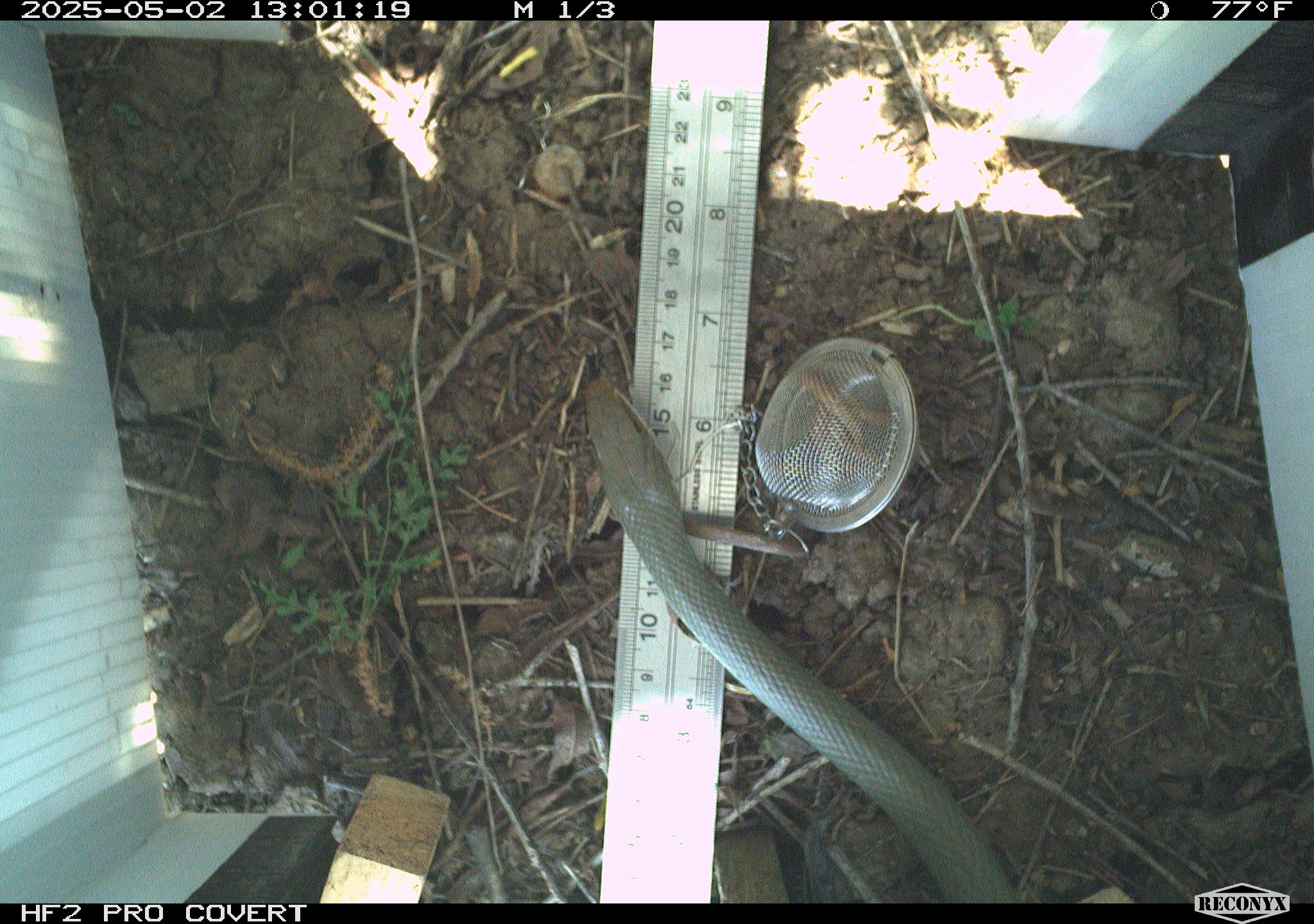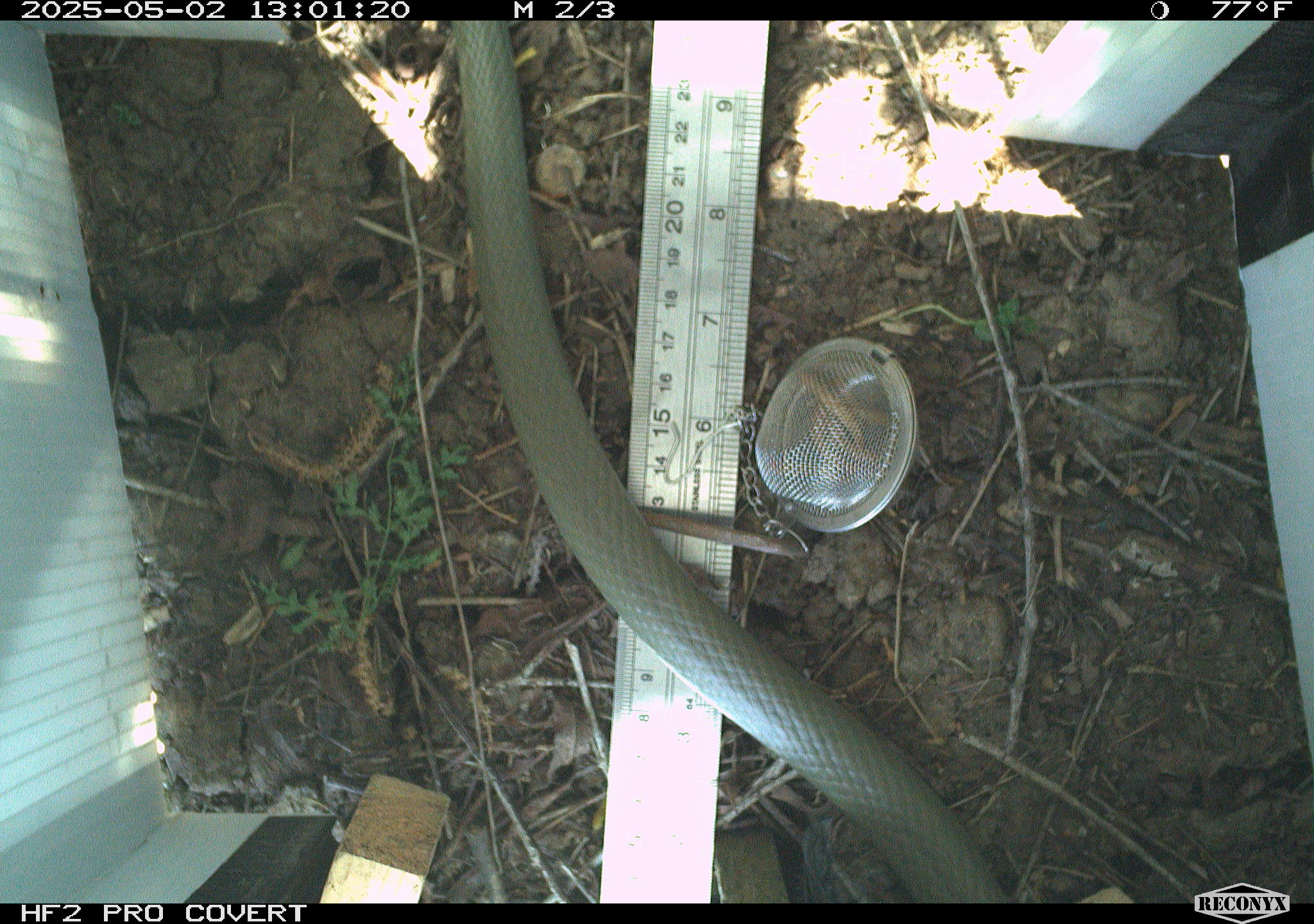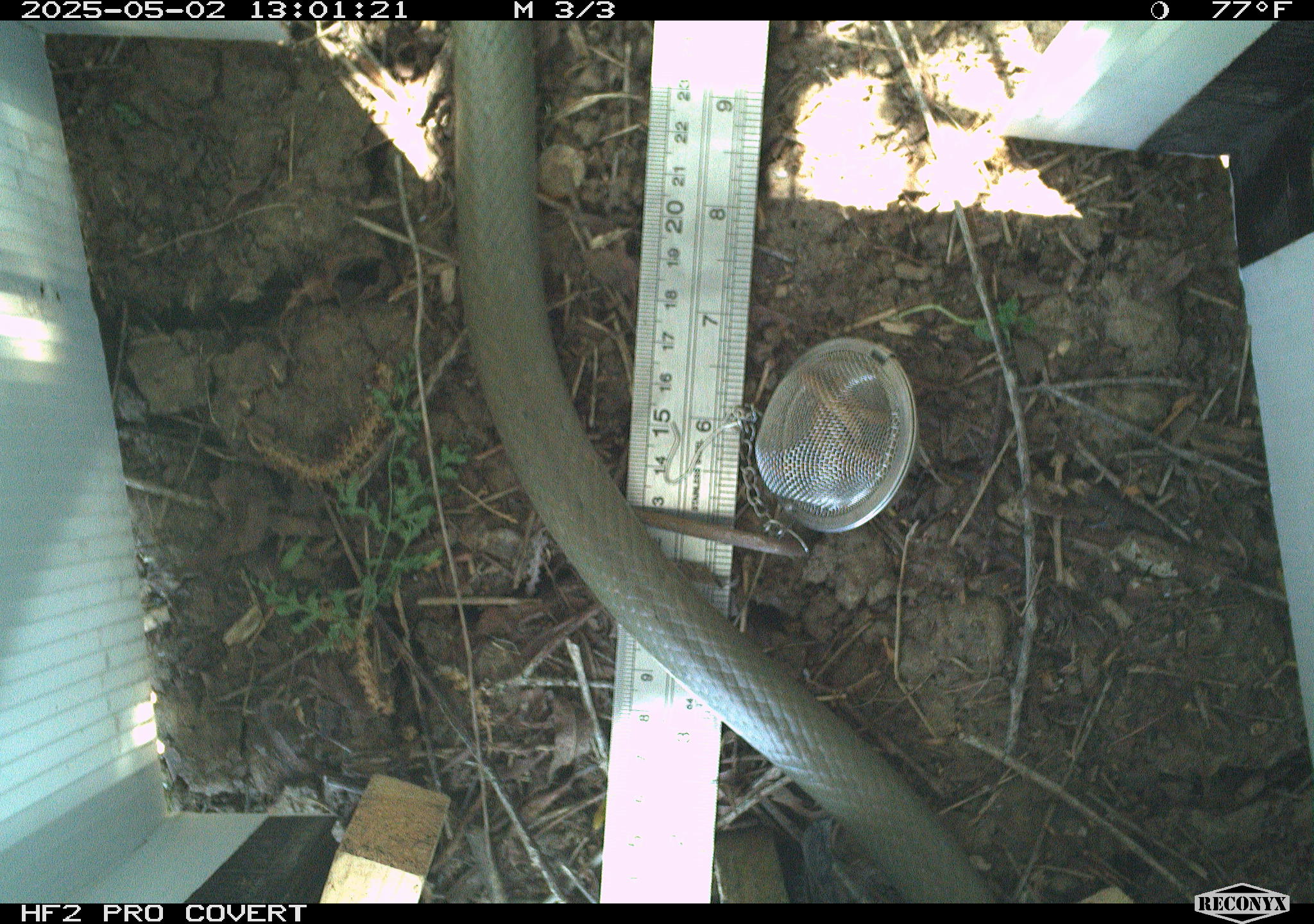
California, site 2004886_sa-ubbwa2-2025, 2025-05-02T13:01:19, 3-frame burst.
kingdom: Animalia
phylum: Chordata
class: Reptilia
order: Squamata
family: Colubridae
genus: Coluber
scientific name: Coluber constrictor mormon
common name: western yellow-bellied racer